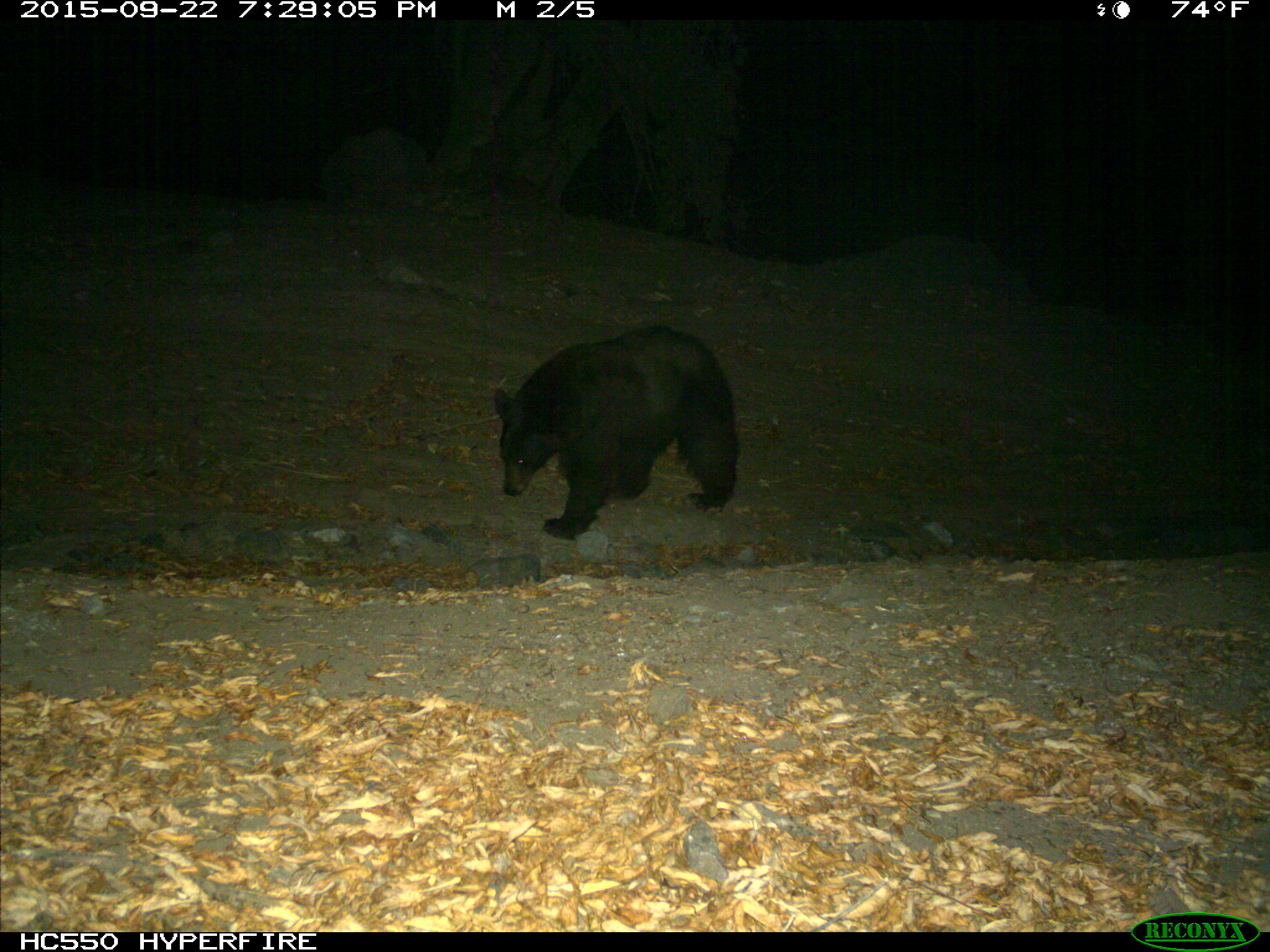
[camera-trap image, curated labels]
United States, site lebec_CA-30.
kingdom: Animalia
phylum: Chordata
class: Mammalia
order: Carnivora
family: Ursidae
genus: Ursus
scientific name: Ursus americanus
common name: american black bear